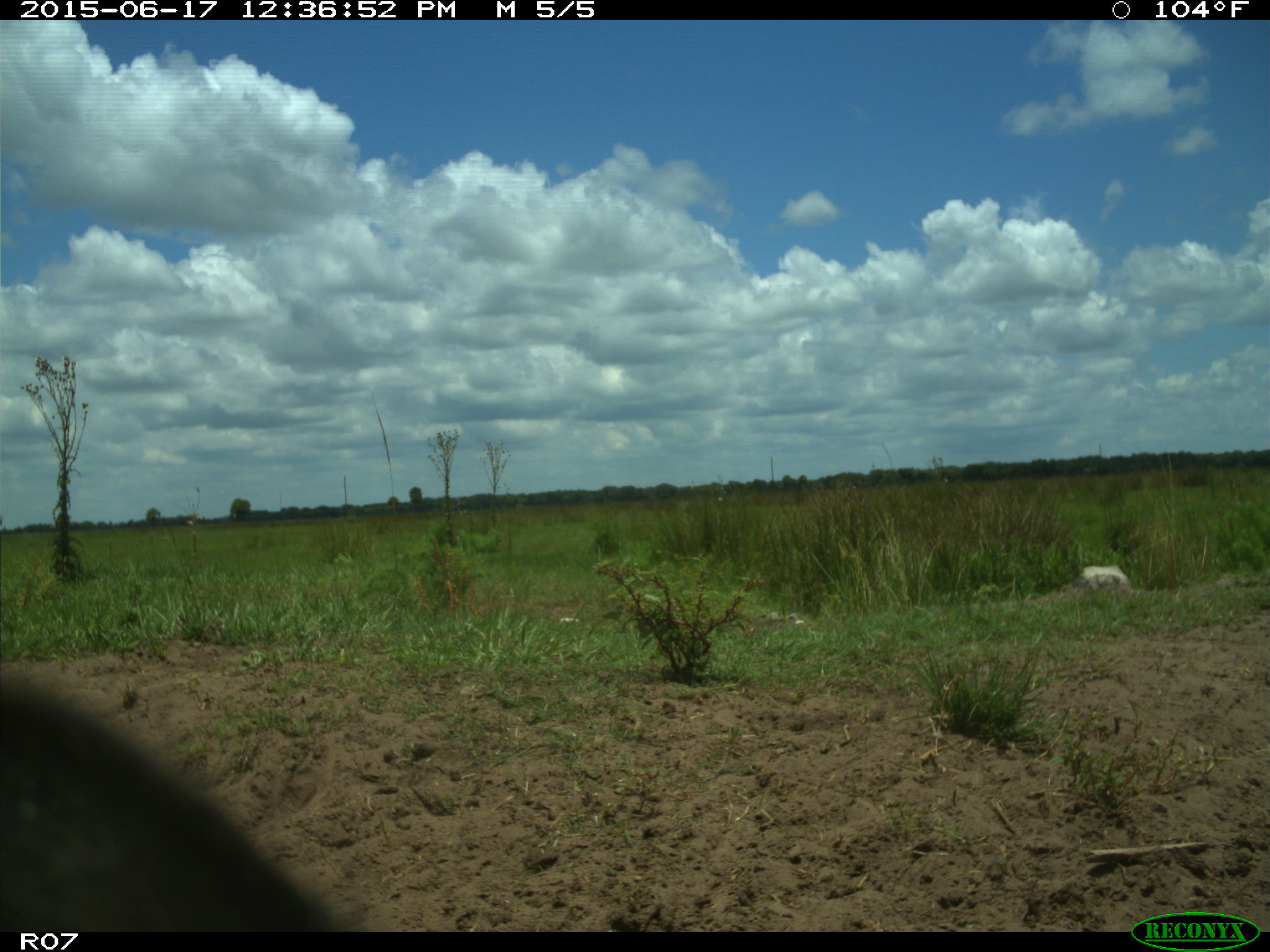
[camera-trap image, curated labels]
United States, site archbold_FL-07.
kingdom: Animalia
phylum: Chordata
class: Mammalia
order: Artiodactyla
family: Bovidae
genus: Bos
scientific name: Bos taurus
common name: domestic cow